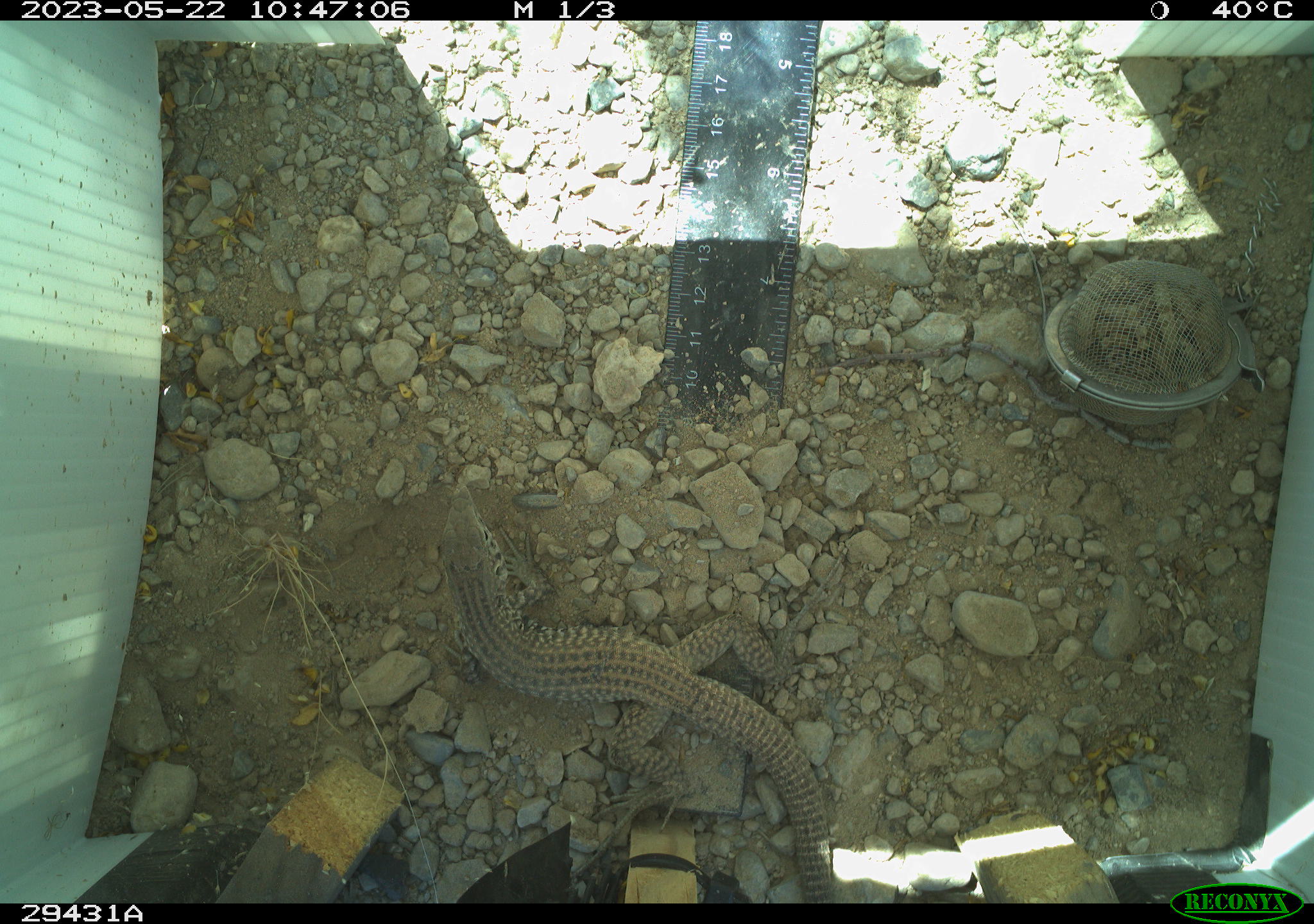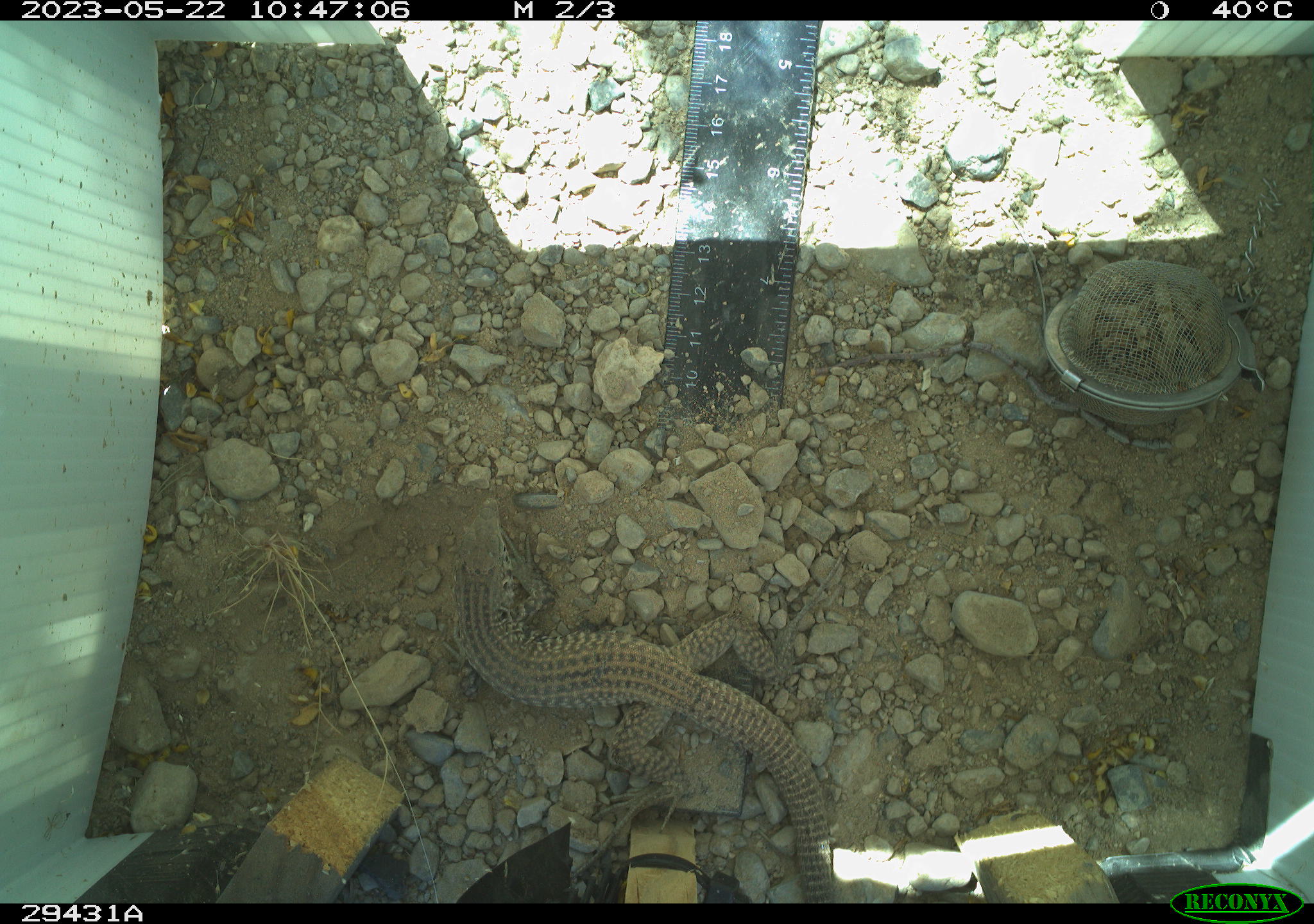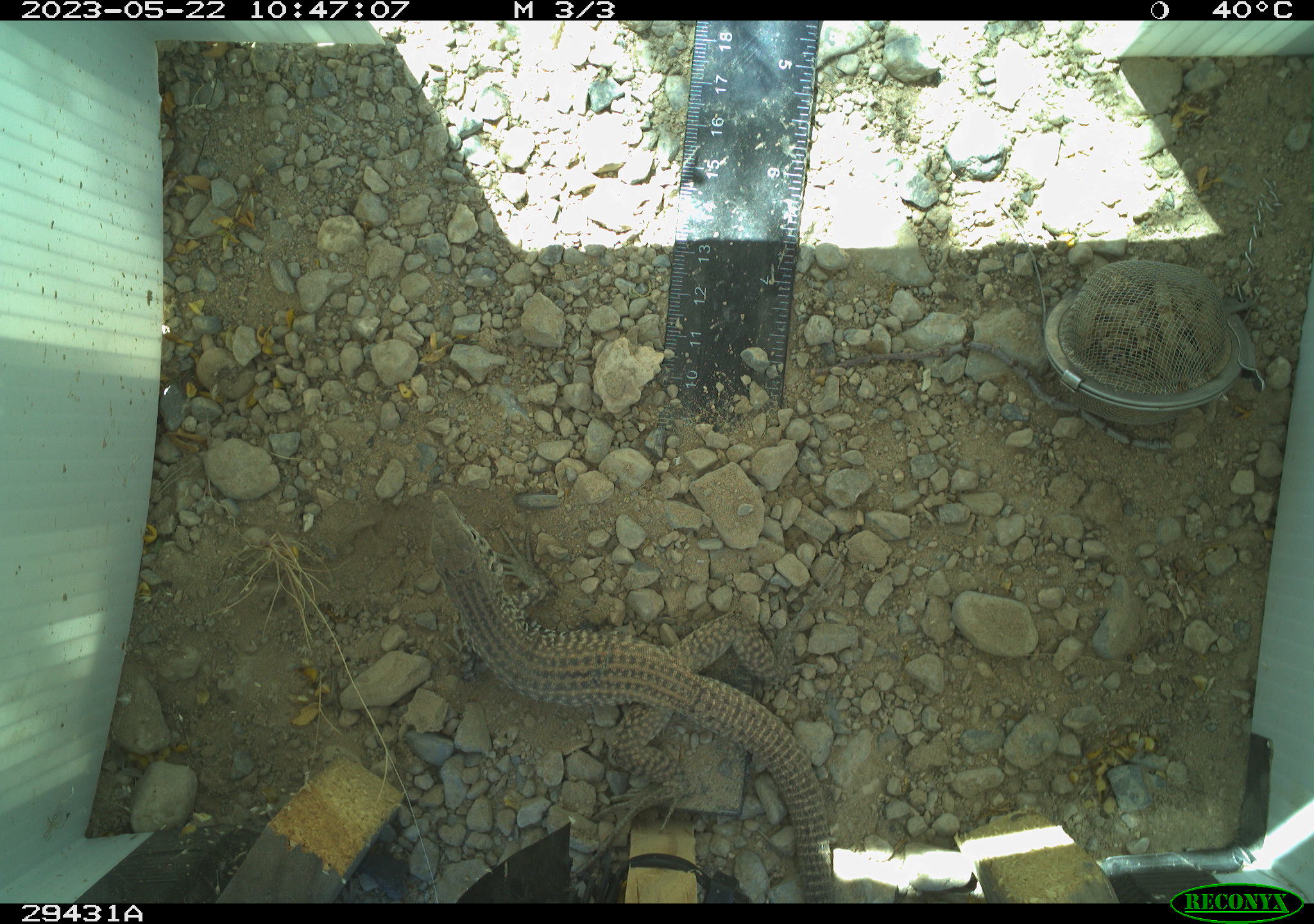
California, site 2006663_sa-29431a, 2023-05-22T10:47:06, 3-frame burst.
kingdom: Animalia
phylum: Chordata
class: Reptilia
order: Squamata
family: Teiidae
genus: Aspidoscelis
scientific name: Aspidoscelis tigris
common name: western whiptail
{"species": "western whiptail (Aspidoscelis tigris)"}